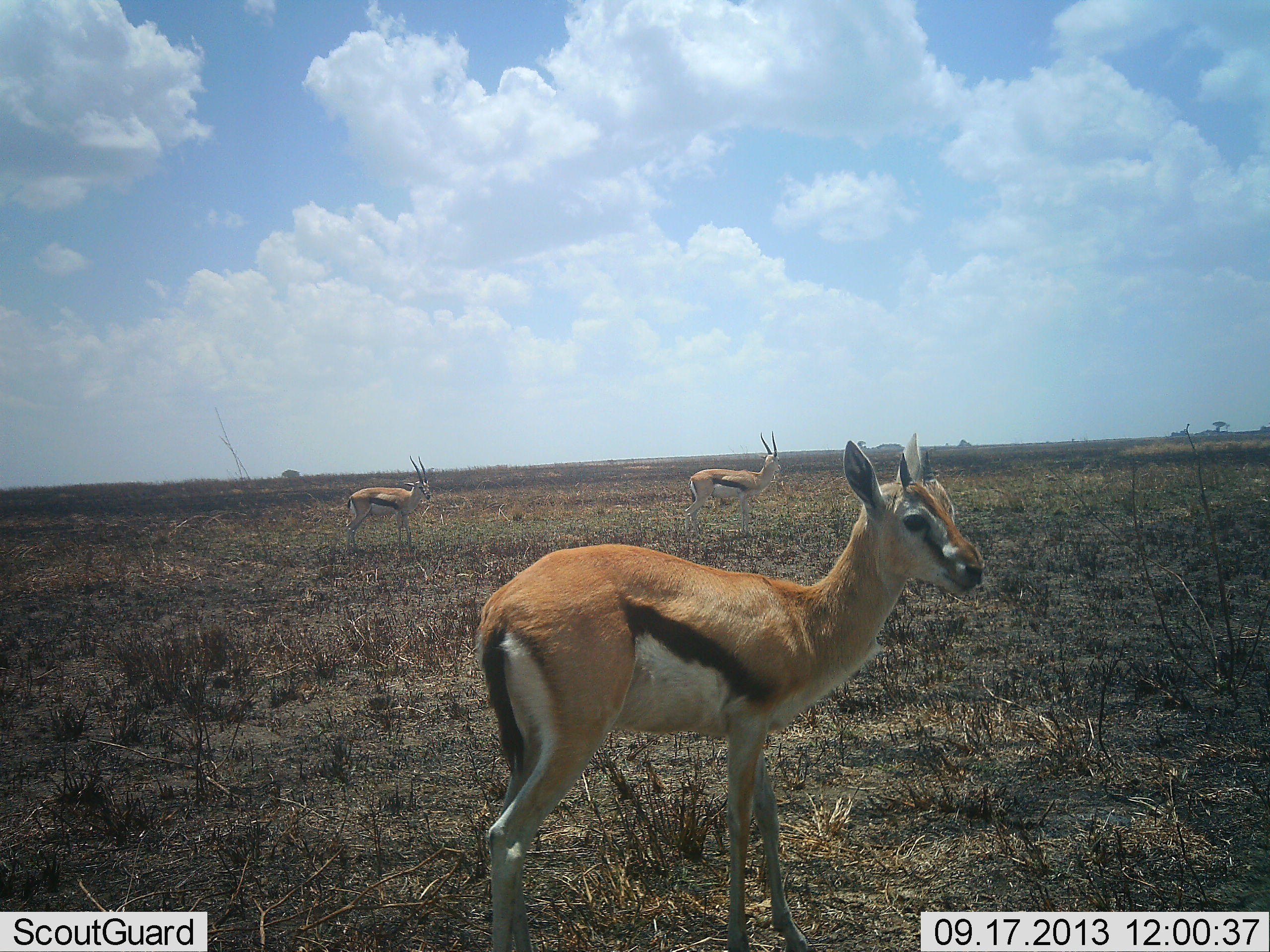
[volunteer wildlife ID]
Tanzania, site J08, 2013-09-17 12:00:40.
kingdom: Animalia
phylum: Chordata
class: Mammalia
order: Artiodactyla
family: Bovidae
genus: Eudorcas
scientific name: Eudorcas thomsonii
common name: thomson's gazelle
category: gazellethomsons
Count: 3.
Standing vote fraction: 89%.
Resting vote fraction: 0%.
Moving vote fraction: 11%.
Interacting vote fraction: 0%.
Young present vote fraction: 11%.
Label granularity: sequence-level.